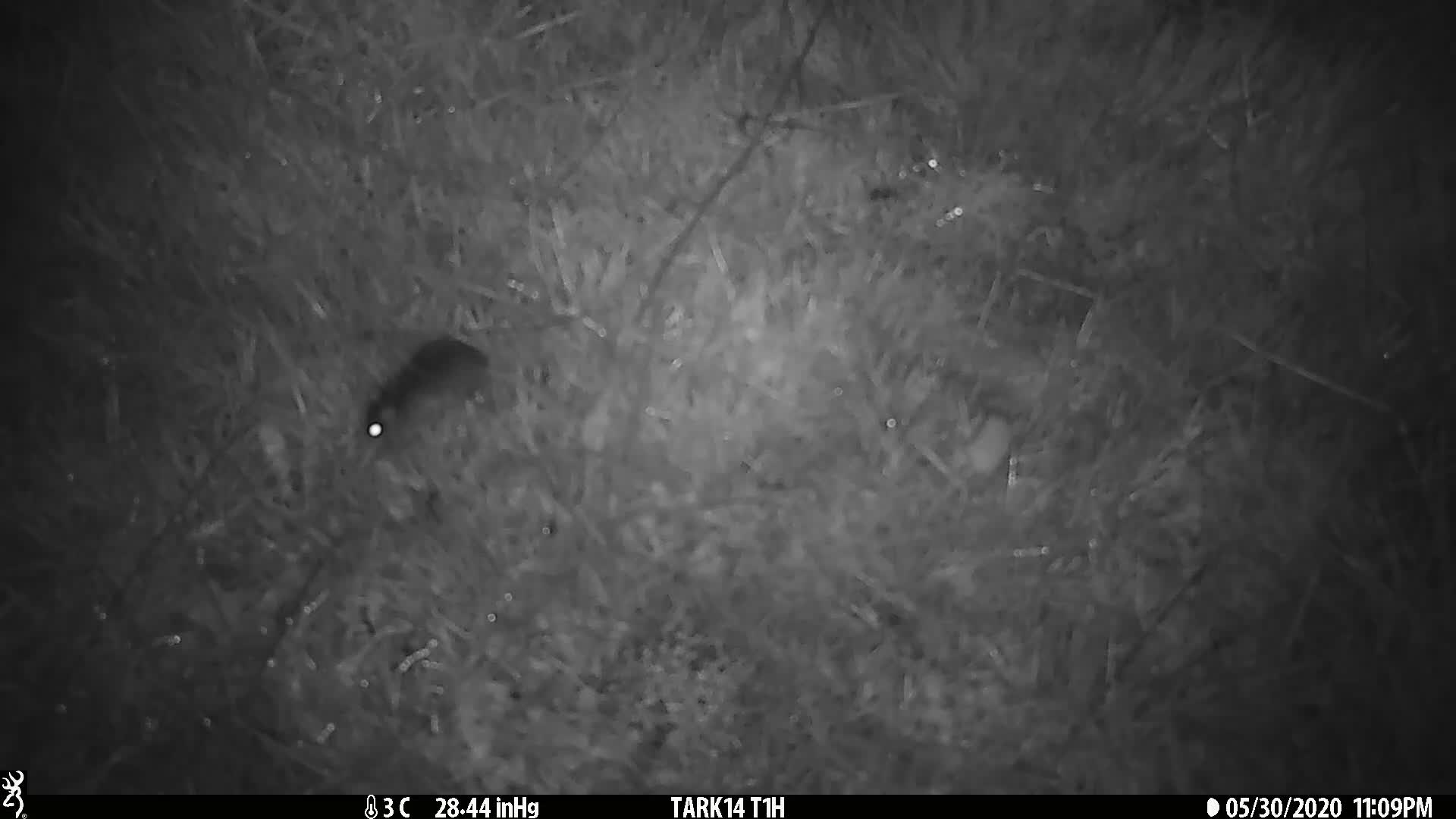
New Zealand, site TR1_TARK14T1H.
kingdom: Animalia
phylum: Chordata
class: Mammalia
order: Rodentia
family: Muridae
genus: Mus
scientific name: Mus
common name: mouse